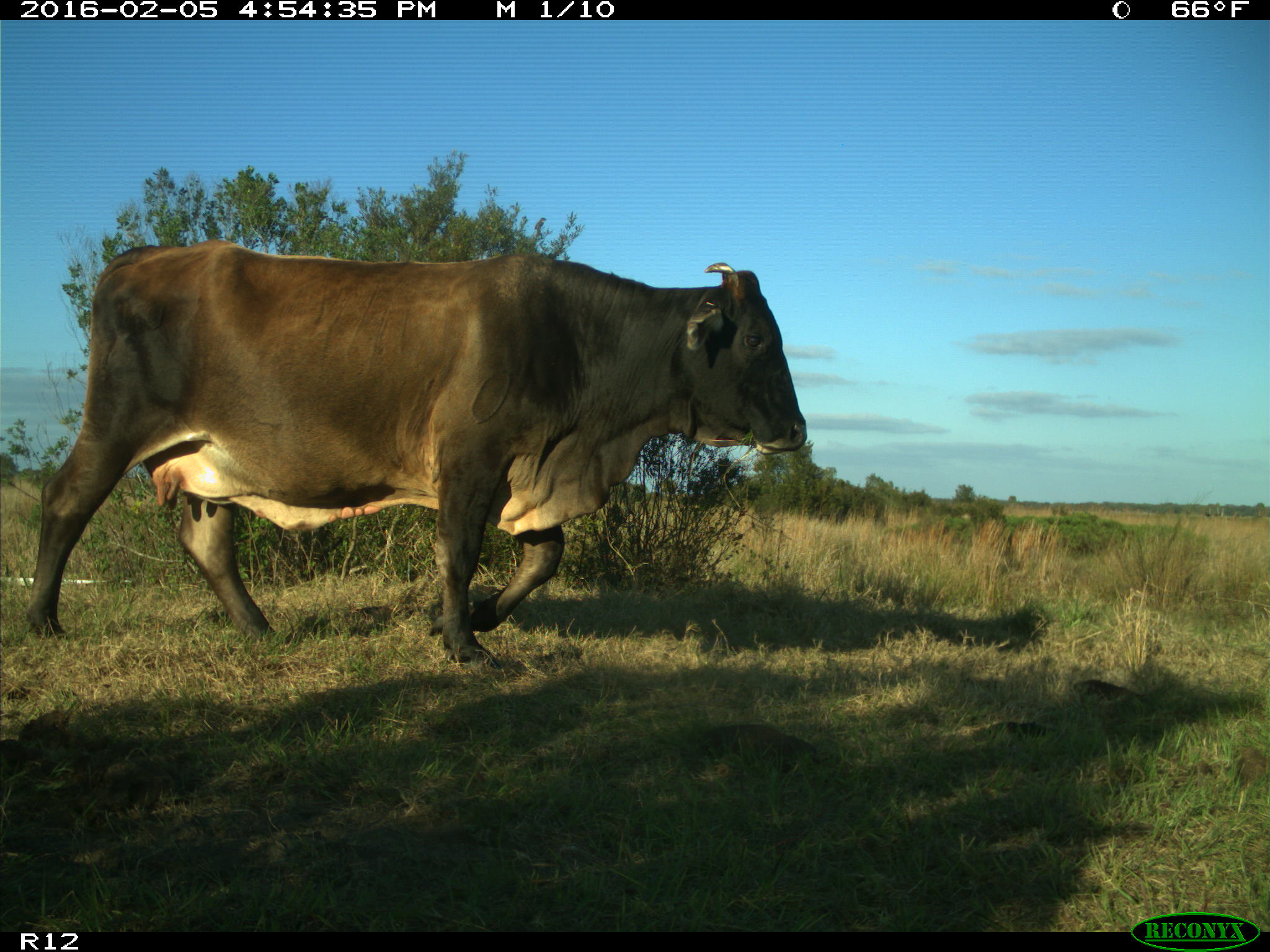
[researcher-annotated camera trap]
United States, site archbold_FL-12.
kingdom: Animalia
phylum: Chordata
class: Mammalia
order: Artiodactyla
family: Bovidae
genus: Bos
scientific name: Bos taurus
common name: domestic cow